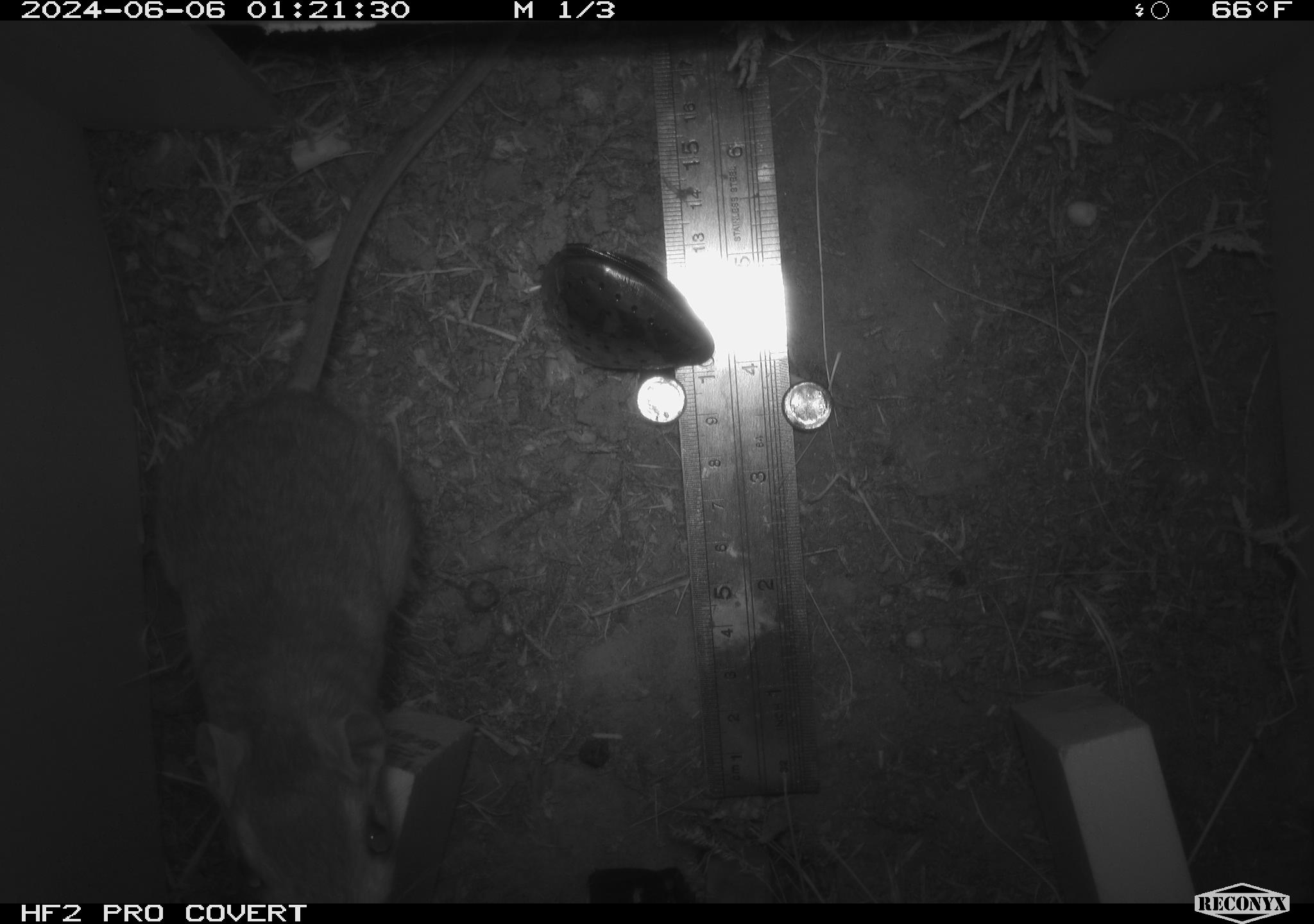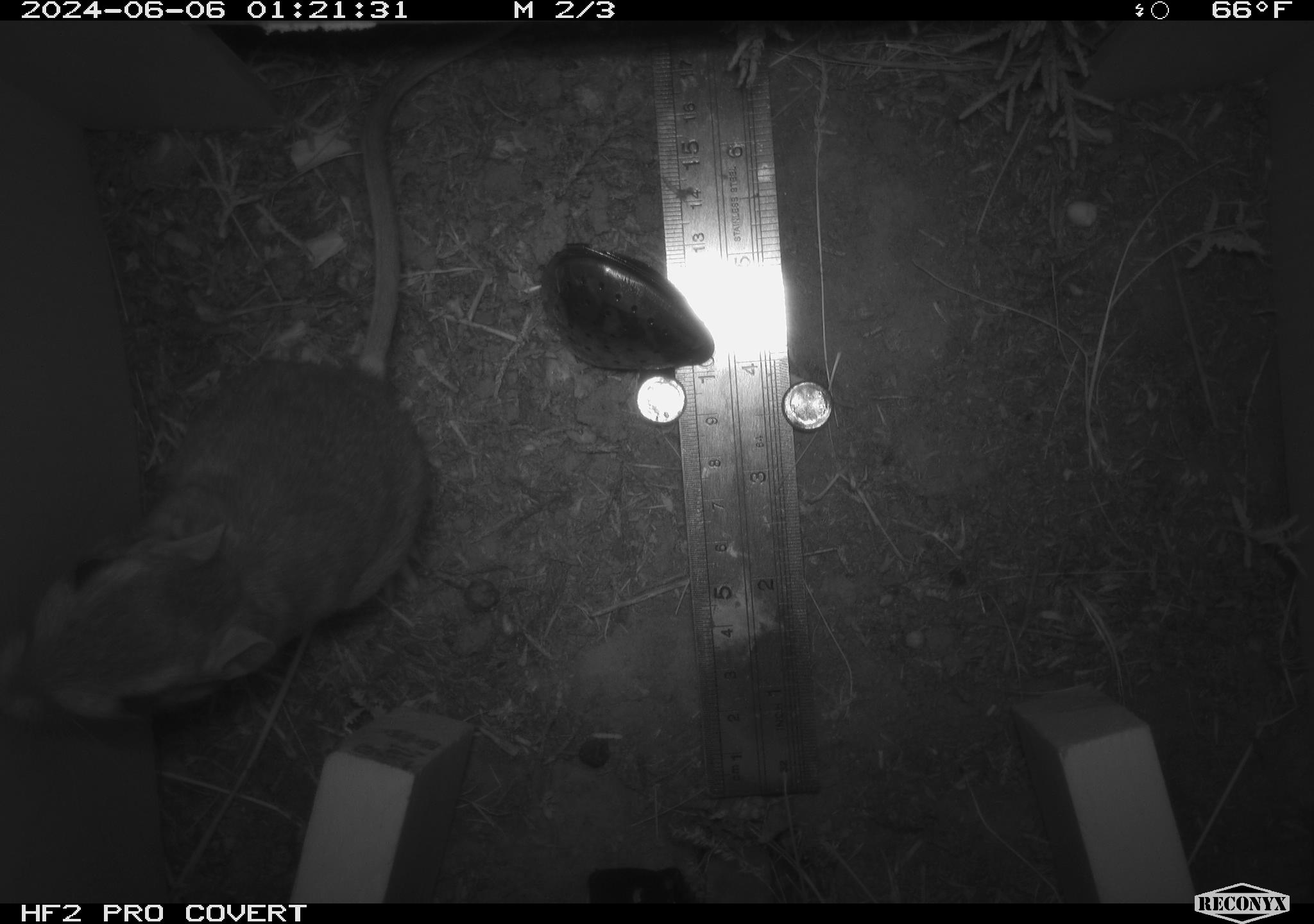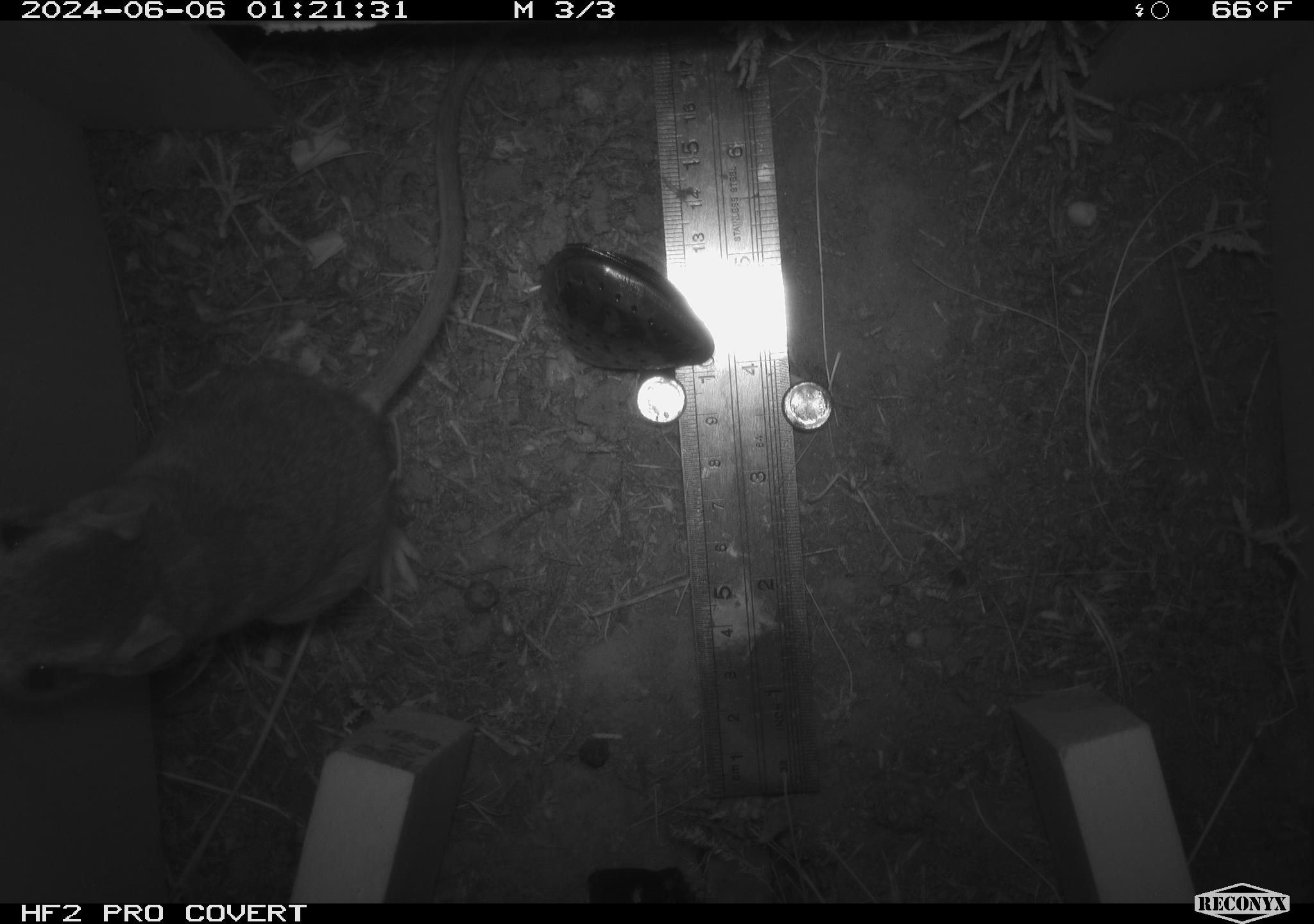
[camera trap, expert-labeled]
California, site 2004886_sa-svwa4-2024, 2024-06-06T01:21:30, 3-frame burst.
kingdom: Animalia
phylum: Chordata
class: Mammalia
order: Rodentia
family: Heteromyidae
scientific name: Heteromyidae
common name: kangaroo rats and pocket mice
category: heteromyidae family